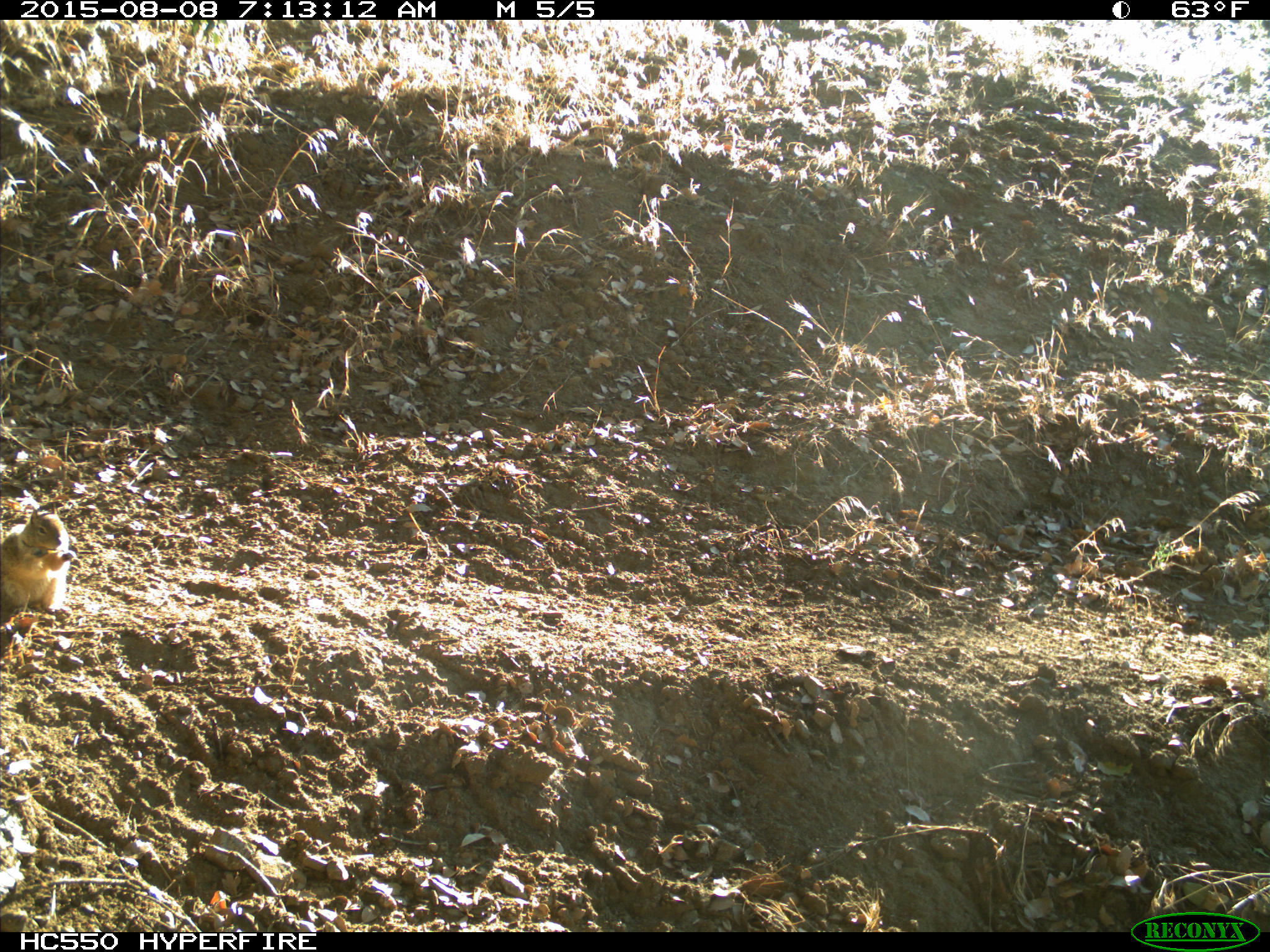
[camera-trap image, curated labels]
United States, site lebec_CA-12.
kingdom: Animalia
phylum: Chordata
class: Mammalia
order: Rodentia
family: Sciuridae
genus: Otospermophilus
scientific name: Otospermophilus beecheyi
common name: california ground squirrel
Otospermophilus beecheyi (california ground squirrel).